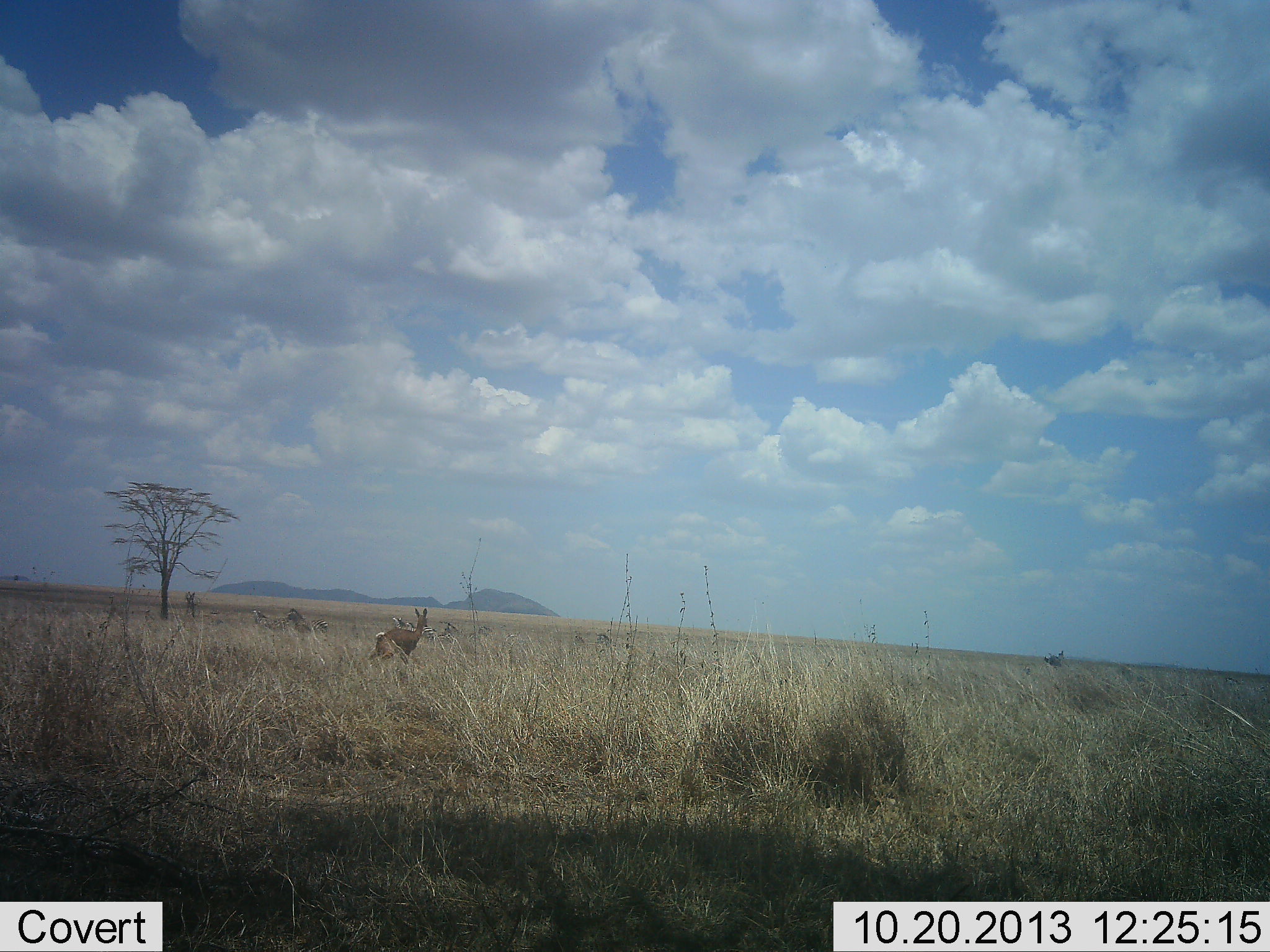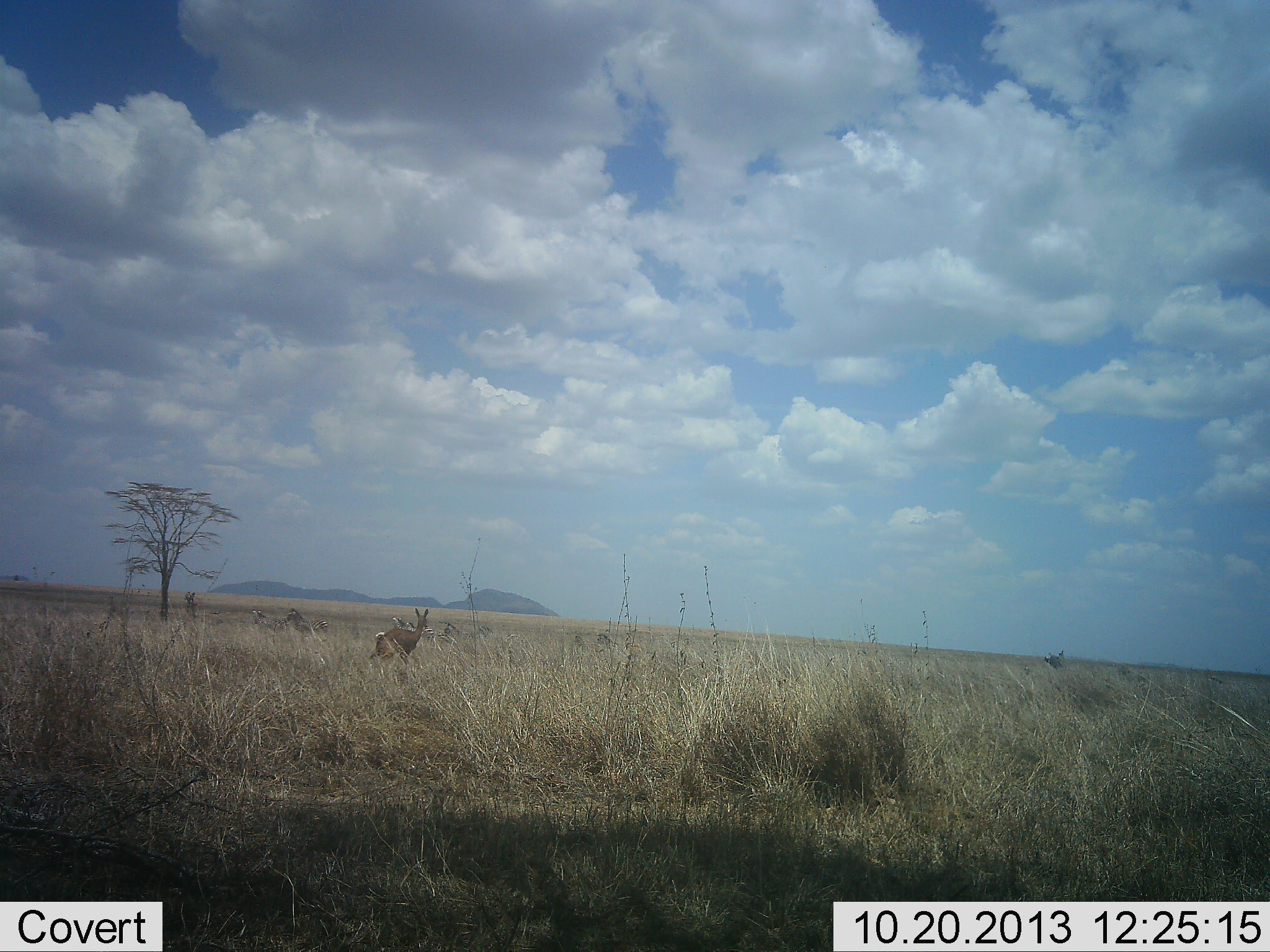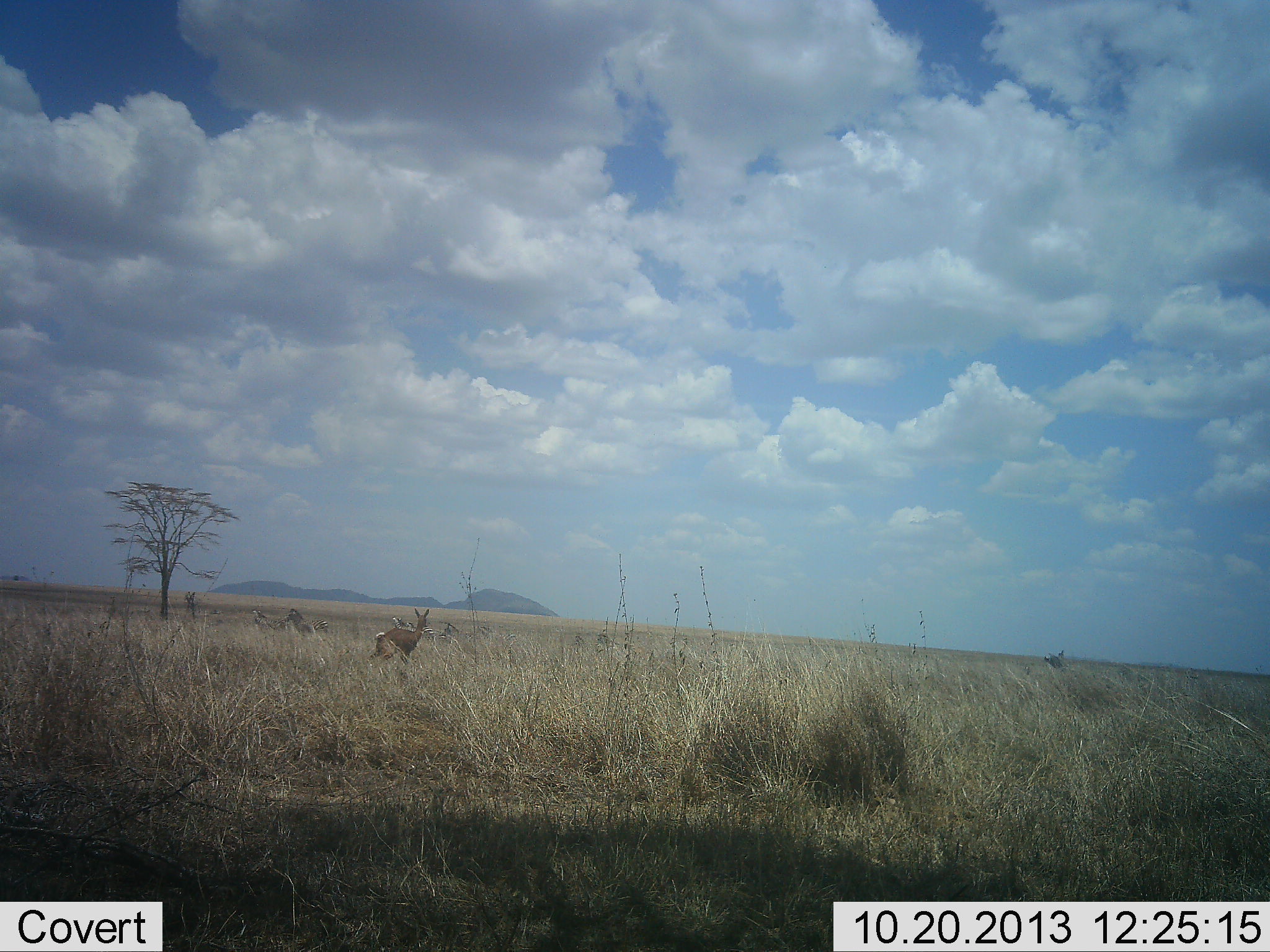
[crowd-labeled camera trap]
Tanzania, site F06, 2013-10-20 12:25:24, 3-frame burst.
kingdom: Animalia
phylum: Chordata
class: Mammalia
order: Artiodactyla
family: Bovidae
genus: Aepyceros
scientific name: Aepyceros melampus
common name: impala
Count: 1.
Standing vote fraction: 100%.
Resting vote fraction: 0%.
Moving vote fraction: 0%.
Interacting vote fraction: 0%.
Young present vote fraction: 0%.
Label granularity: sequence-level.